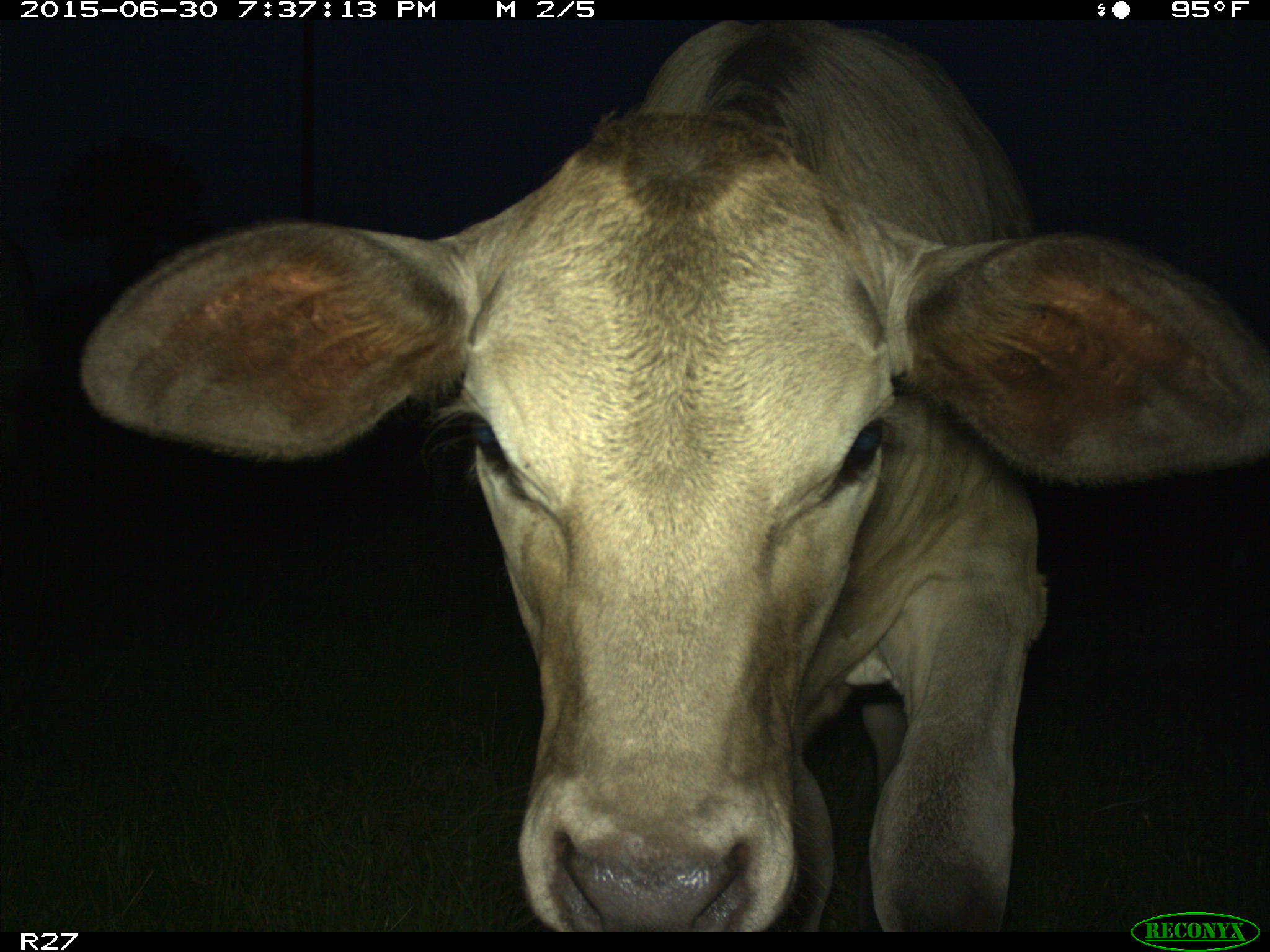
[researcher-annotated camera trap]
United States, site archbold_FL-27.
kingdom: Animalia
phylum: Chordata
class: Mammalia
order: Artiodactyla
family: Bovidae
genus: Bos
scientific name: Bos taurus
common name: domestic cow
Bos taurus (domestic cow).